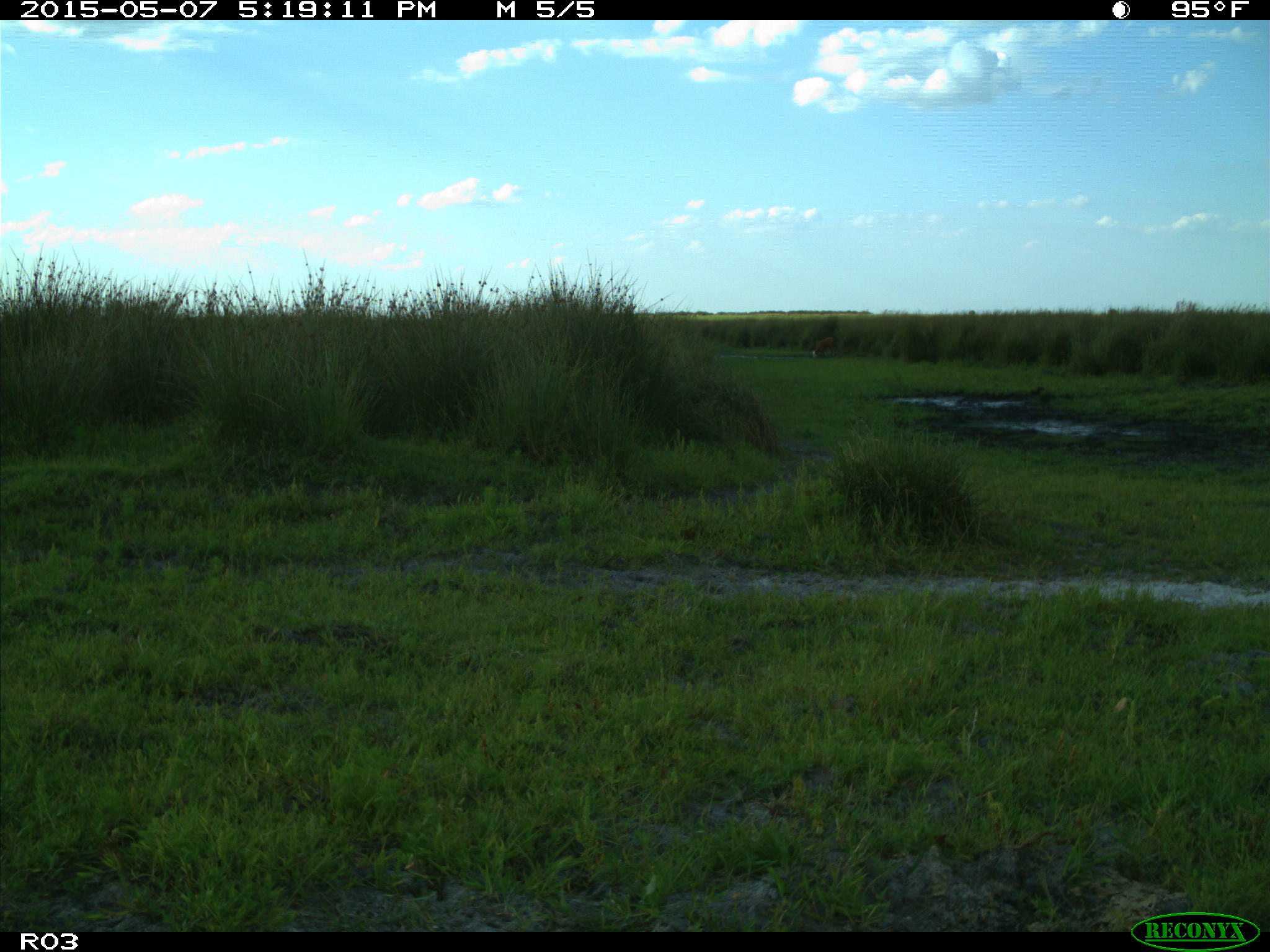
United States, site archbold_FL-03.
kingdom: Animalia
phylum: Chordata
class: Mammalia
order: Artiodactyla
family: Bovidae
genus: Bos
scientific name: Bos taurus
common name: domestic cow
Bos taurus (domestic cow).